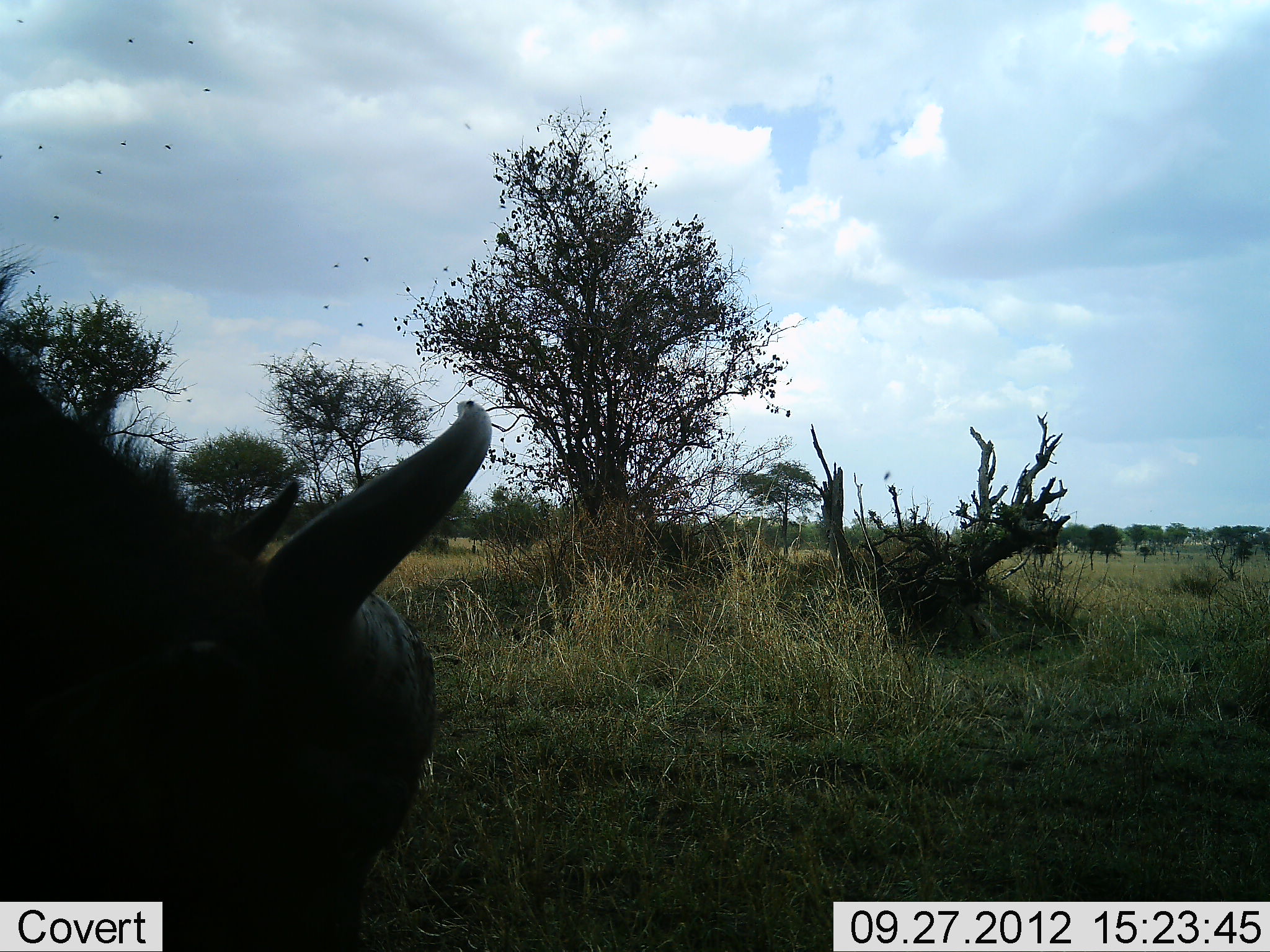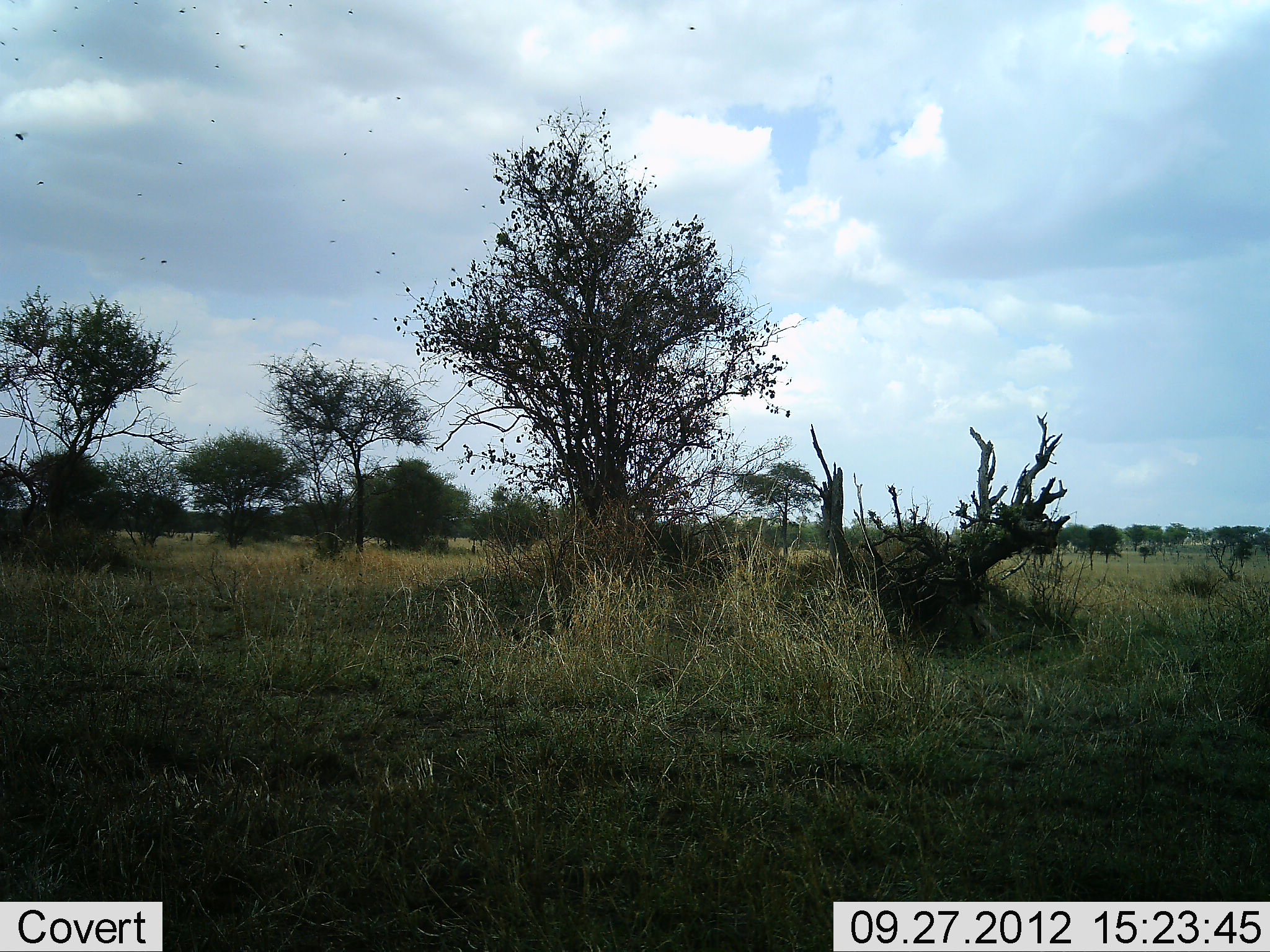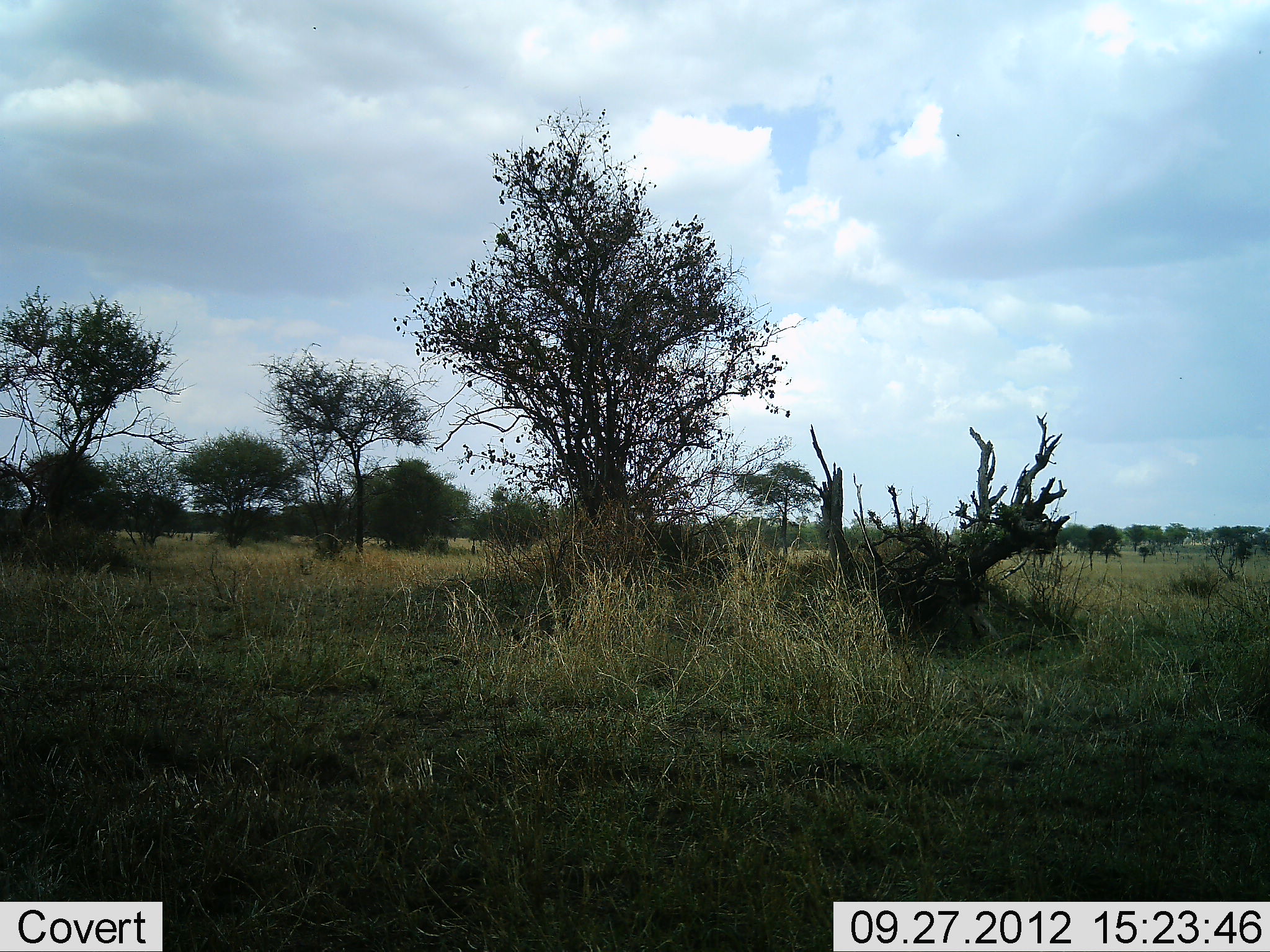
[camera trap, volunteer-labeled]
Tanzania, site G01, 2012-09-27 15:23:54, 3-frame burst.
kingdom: Animalia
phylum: Chordata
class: Mammalia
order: Artiodactyla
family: Bovidae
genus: Syncerus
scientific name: Syncerus caffer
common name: cape buffalo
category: buffalo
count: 1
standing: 18%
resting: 9%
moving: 55%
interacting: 0%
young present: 0%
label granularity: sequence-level